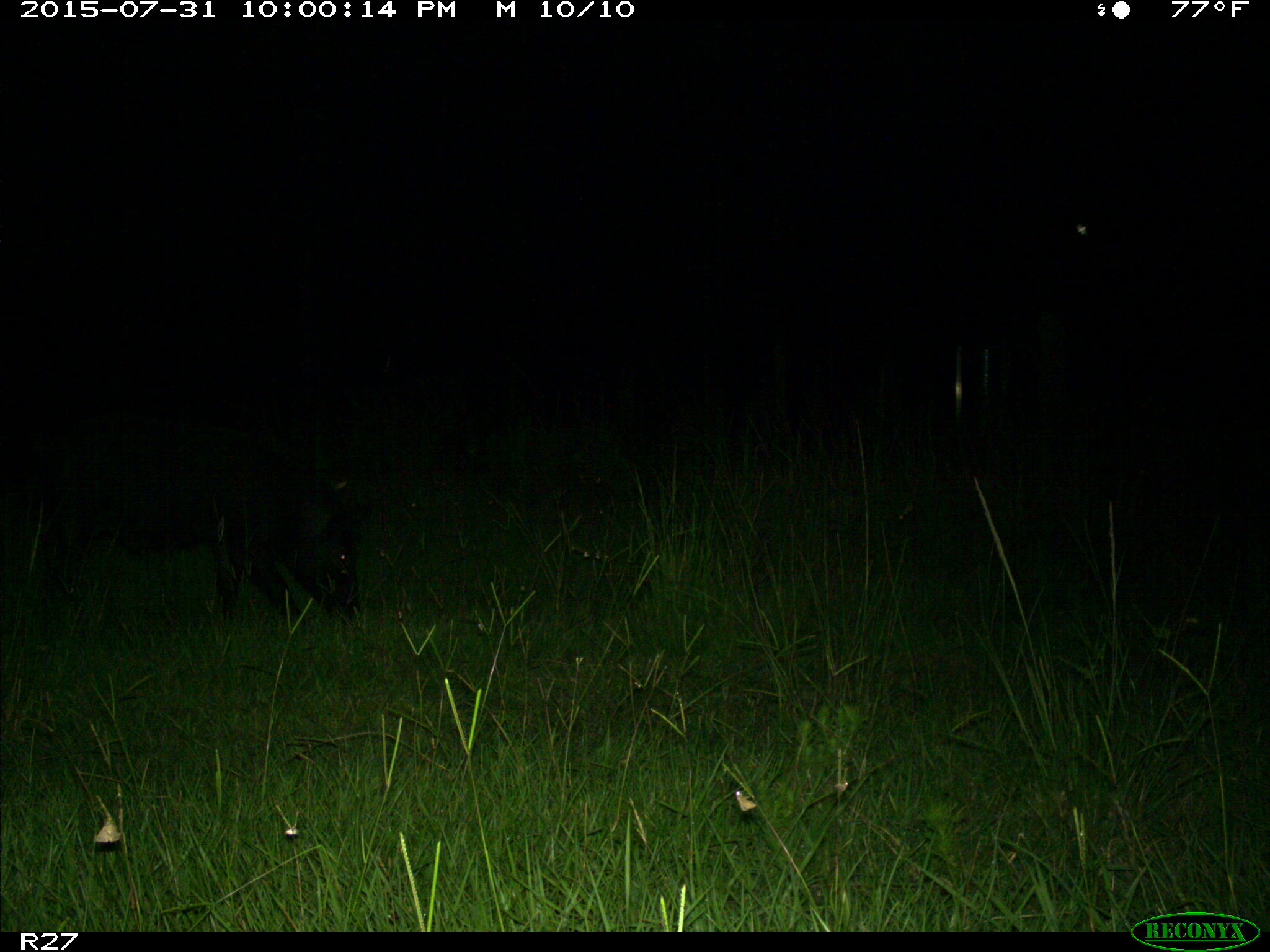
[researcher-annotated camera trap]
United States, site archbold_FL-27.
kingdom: Animalia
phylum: Chordata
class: Mammalia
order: Artiodactyla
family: Suidae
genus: Sus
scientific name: Sus scrofa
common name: wild boar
Sus scrofa (wild boar).